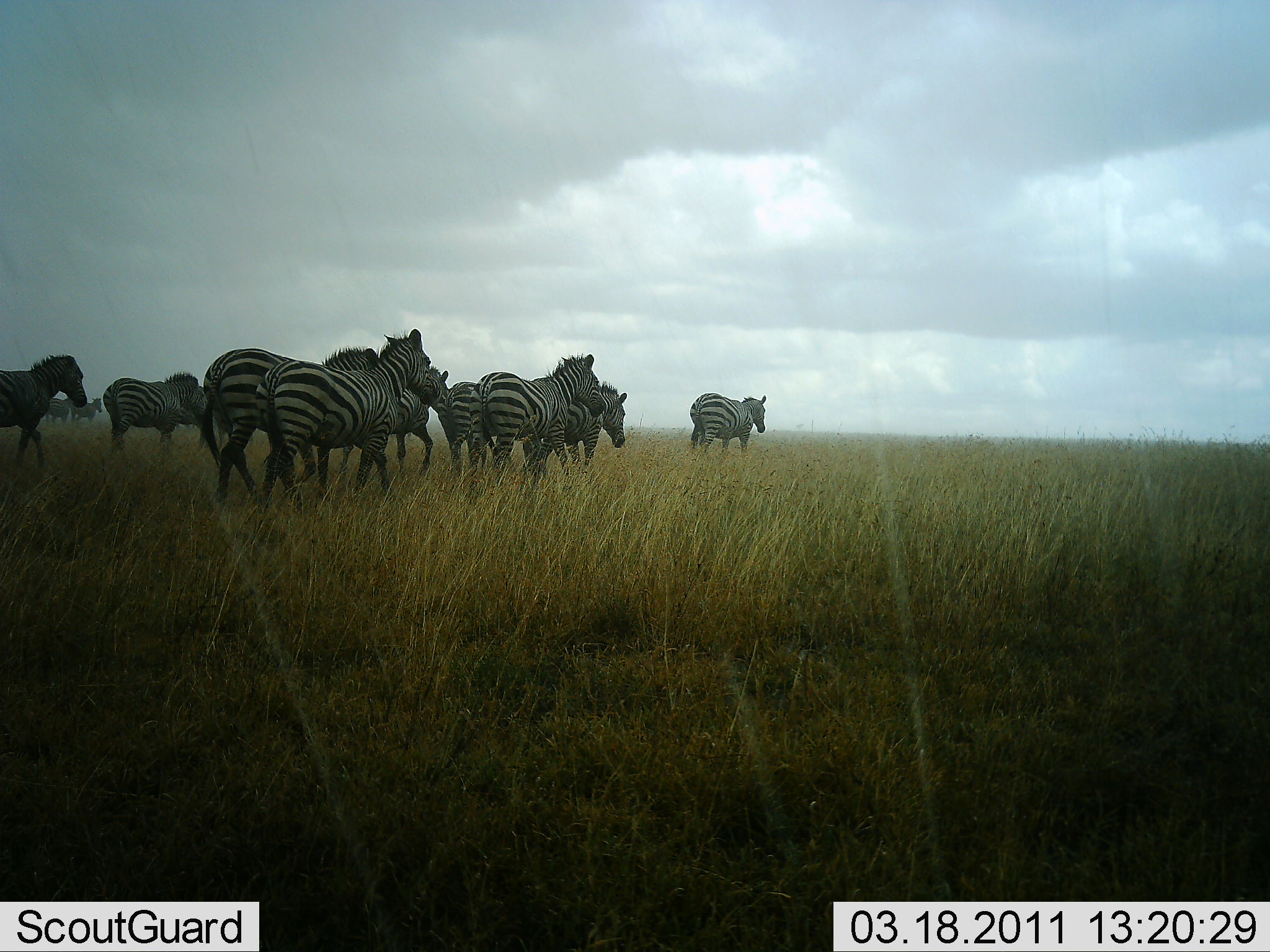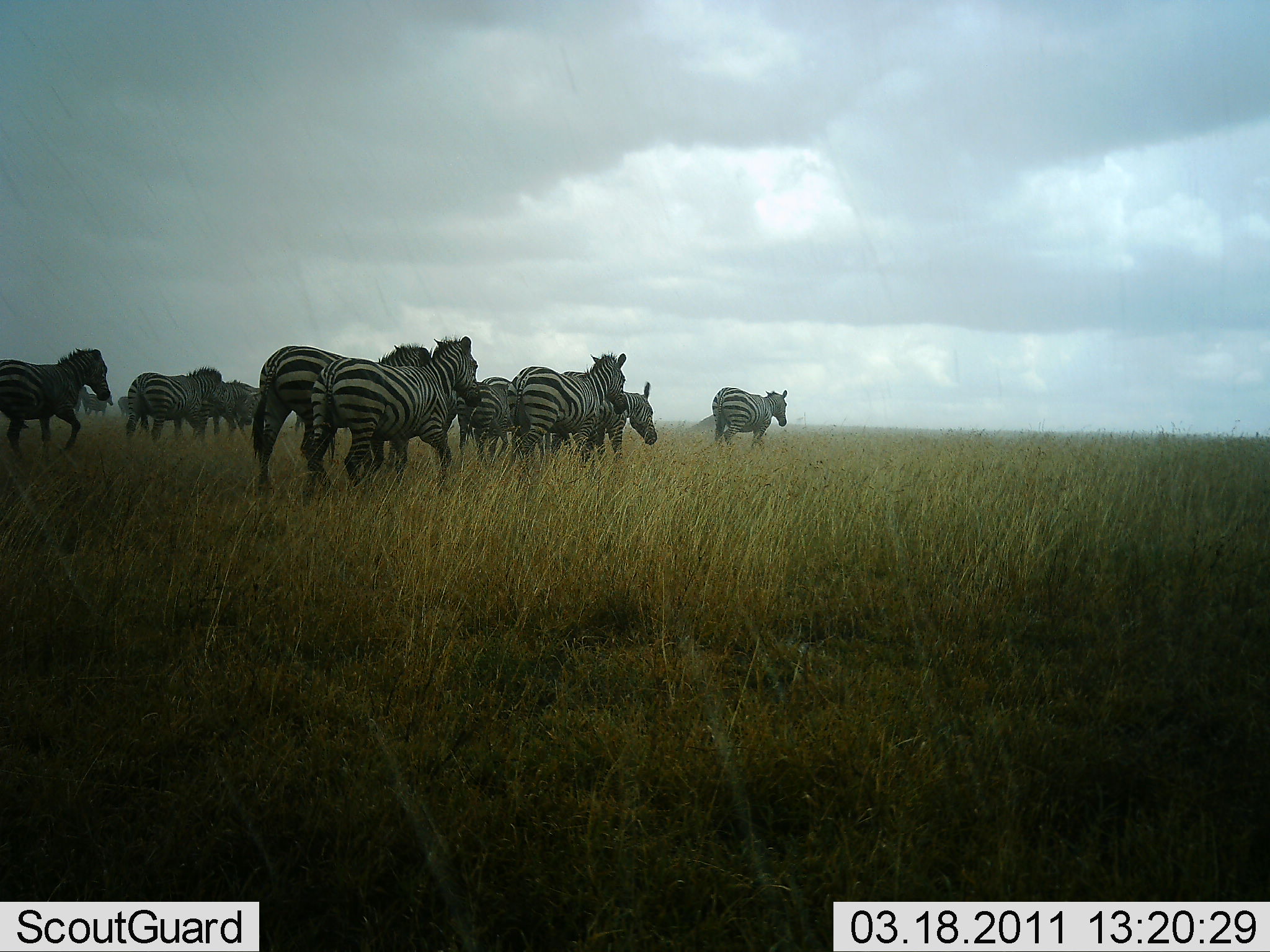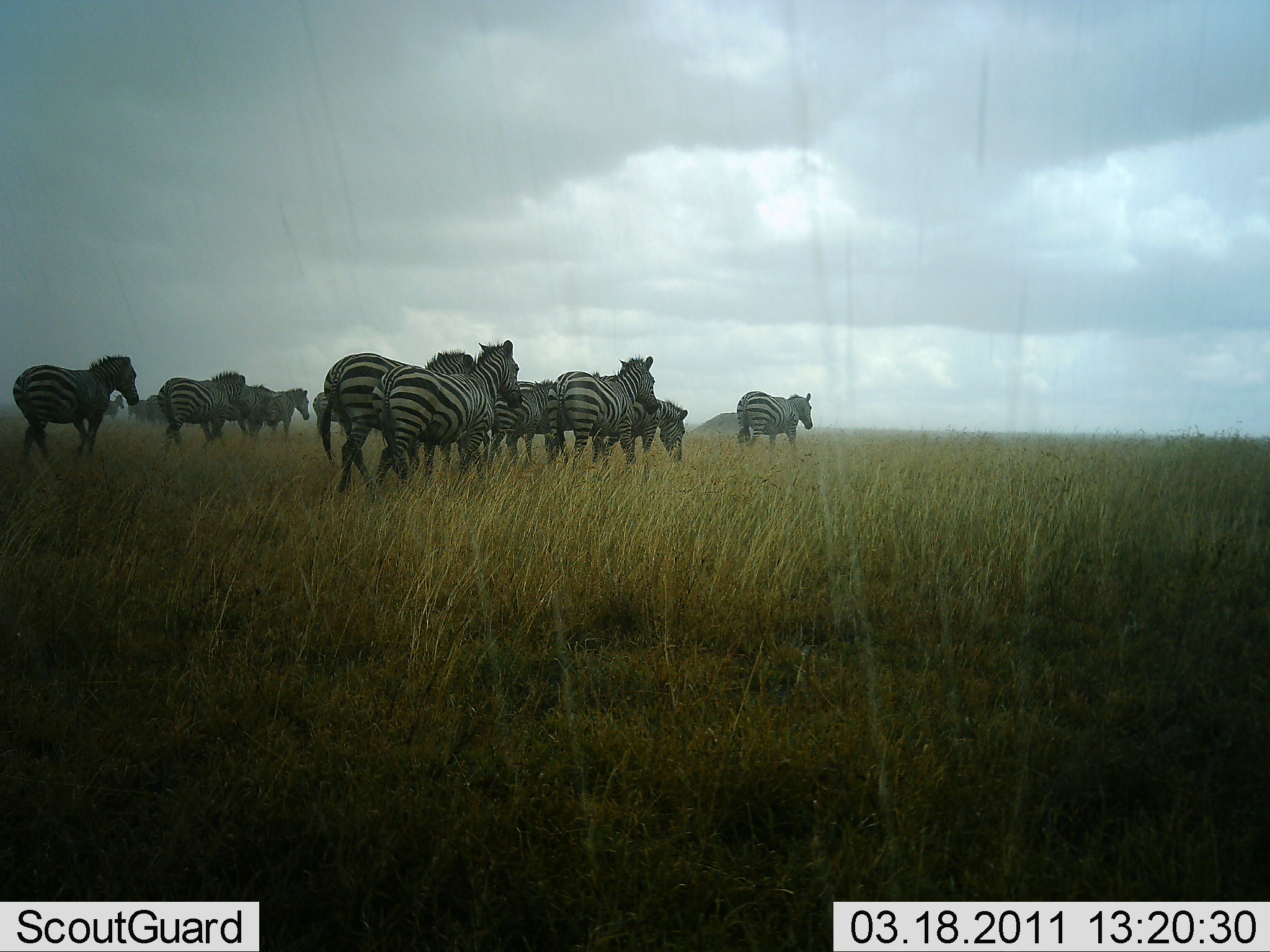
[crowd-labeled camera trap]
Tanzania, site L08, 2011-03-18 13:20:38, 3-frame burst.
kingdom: Animalia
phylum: Chordata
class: Mammalia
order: Perissodactyla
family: Equidae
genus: Equus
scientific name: Equus quagga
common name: plains zebra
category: zebra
Zebra (plains zebra) (Equus quagga), count 11-50. Behavior (volunteer vote fractions): standing 0%, resting 0%, moving 100%, interacting 0%. Young present (vote fraction): 0%. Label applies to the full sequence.